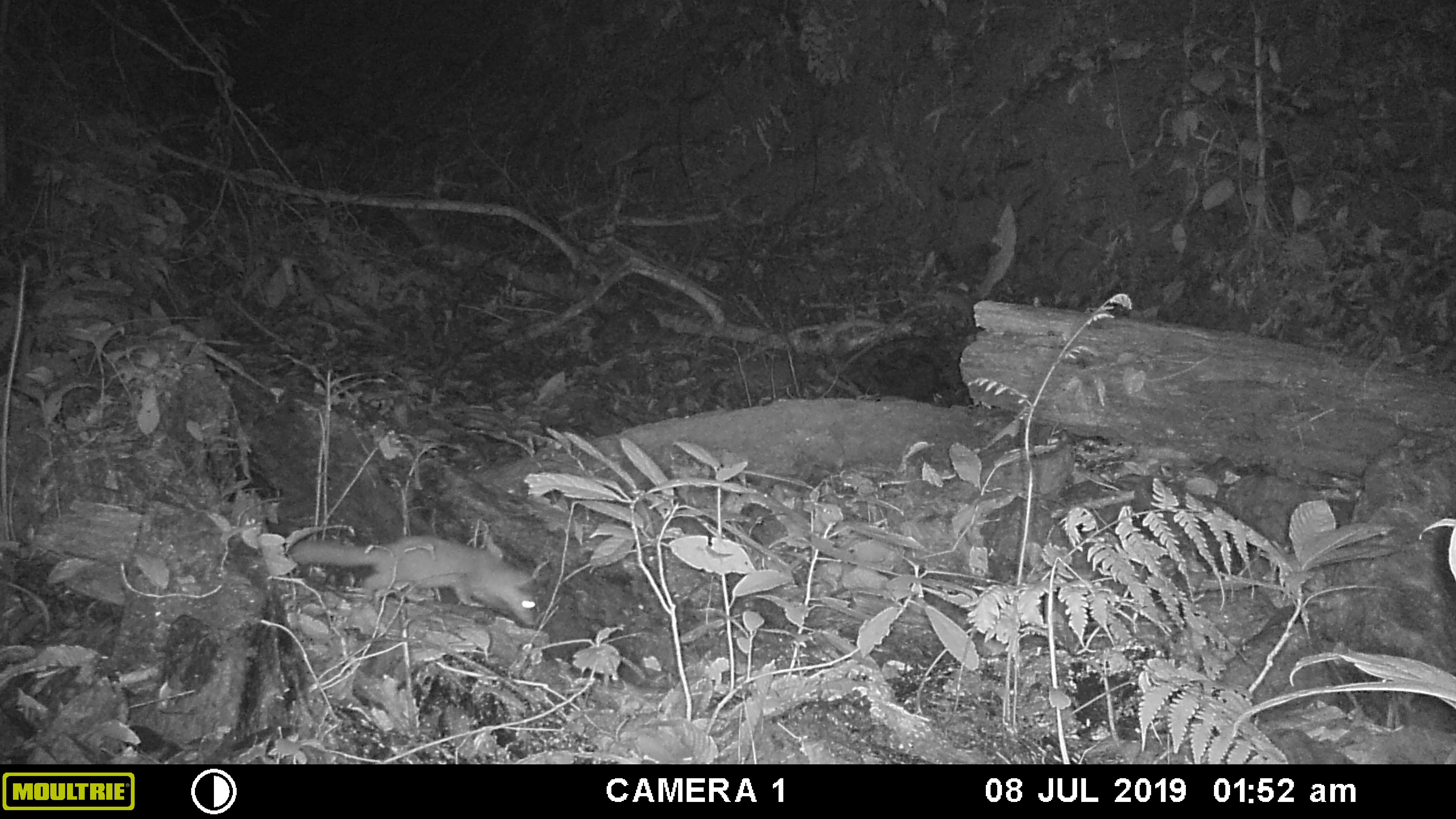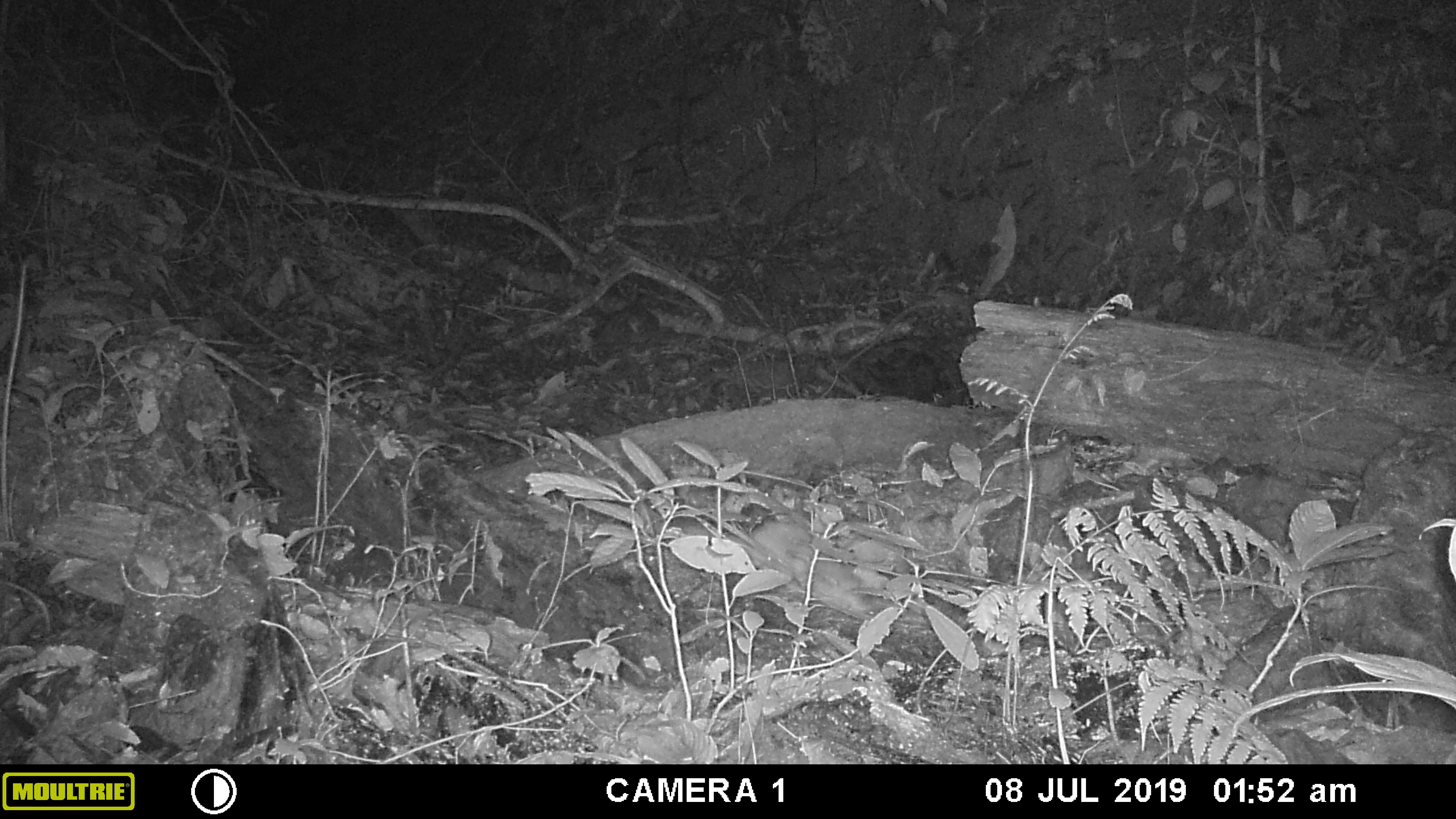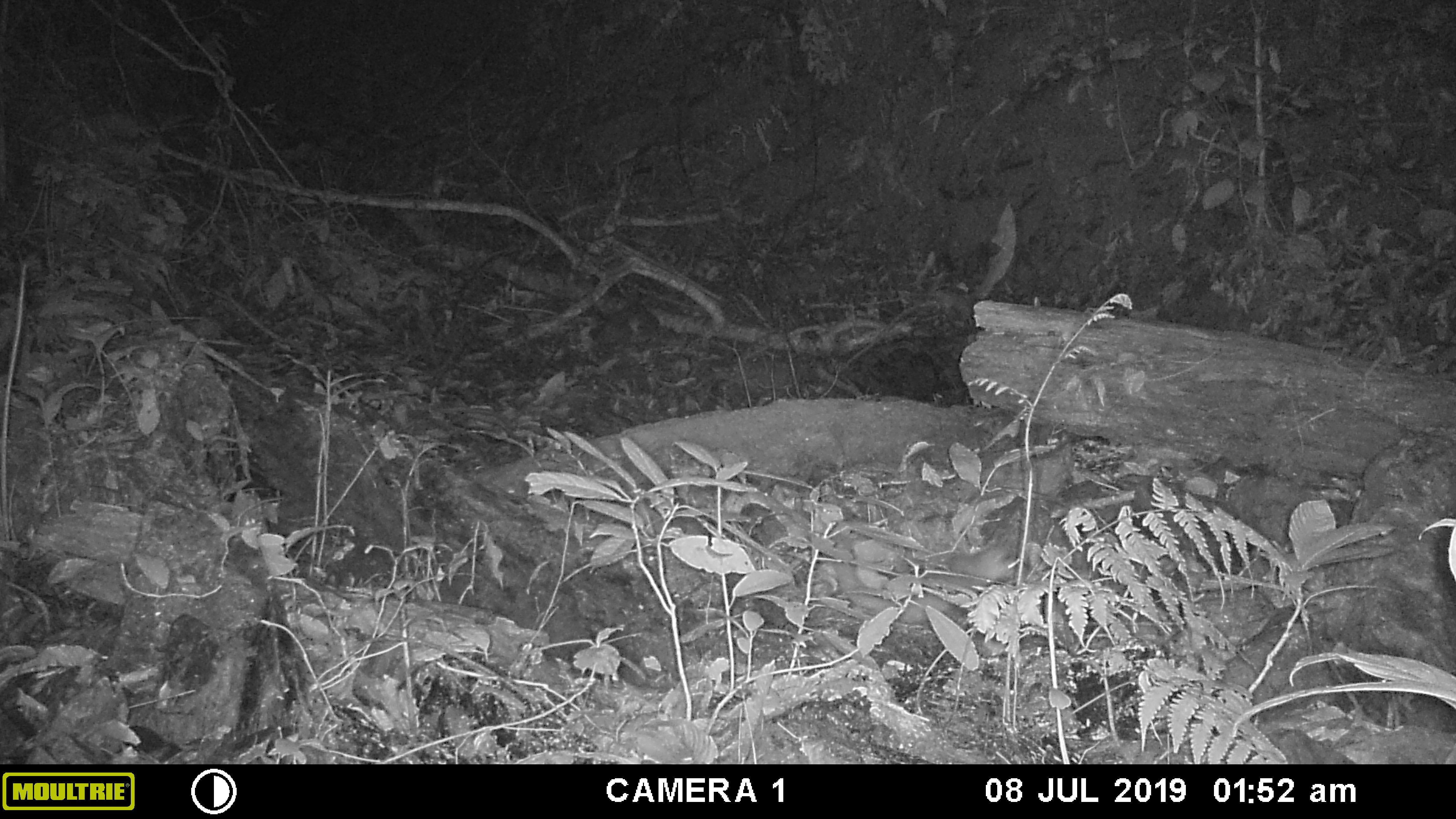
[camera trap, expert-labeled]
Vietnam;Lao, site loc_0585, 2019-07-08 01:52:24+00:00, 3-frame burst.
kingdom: Animalia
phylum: Chordata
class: Mammalia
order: Carnivora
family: Mustelidae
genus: Melogale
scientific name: Melogale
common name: ferret badger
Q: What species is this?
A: Ferret badger (Melogale).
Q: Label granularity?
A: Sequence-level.